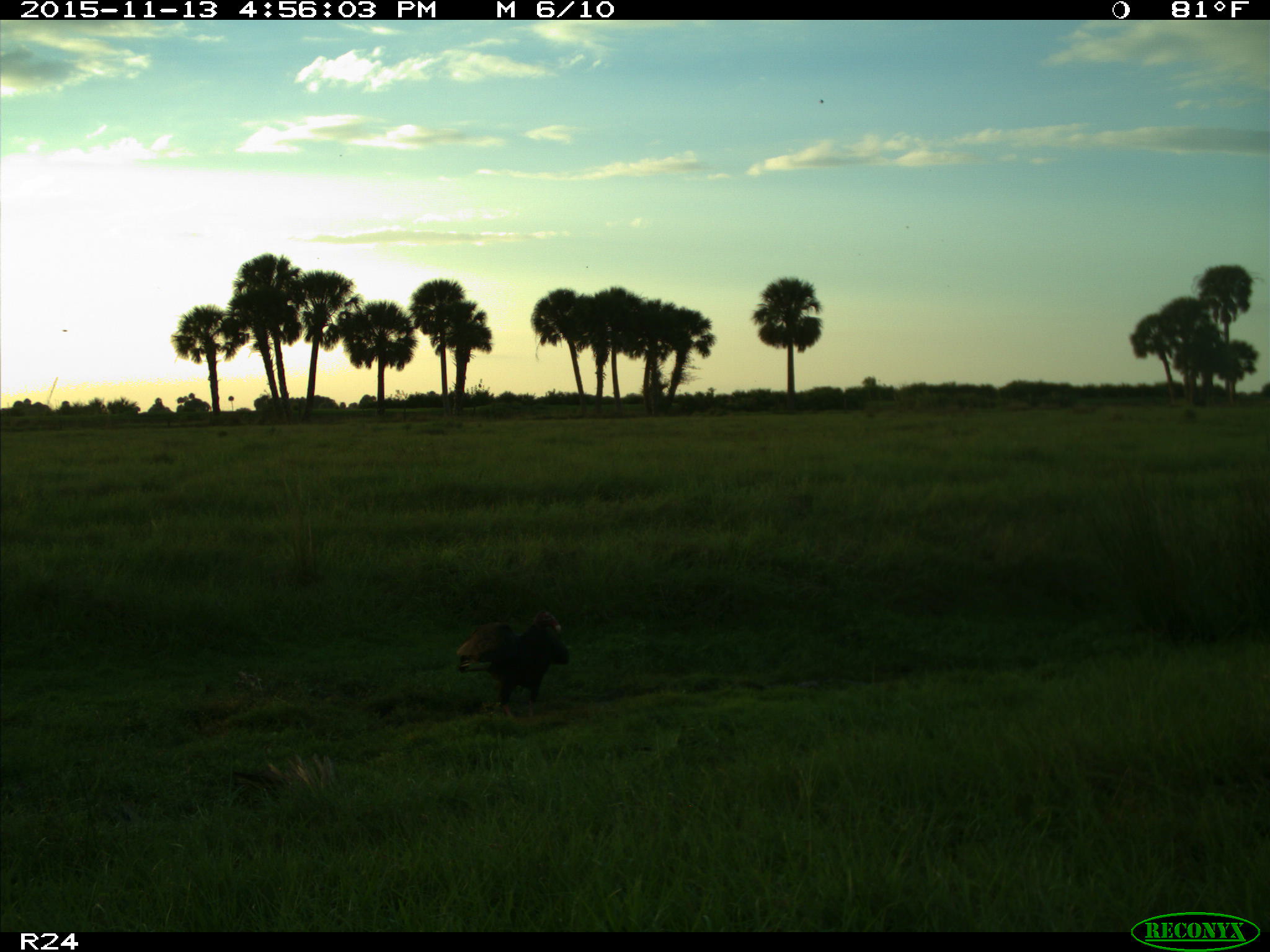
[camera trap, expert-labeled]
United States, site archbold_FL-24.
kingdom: Animalia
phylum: Chordata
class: Aves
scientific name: Aves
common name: birds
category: unidentified bird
Unidentified bird (birds) (Aves).